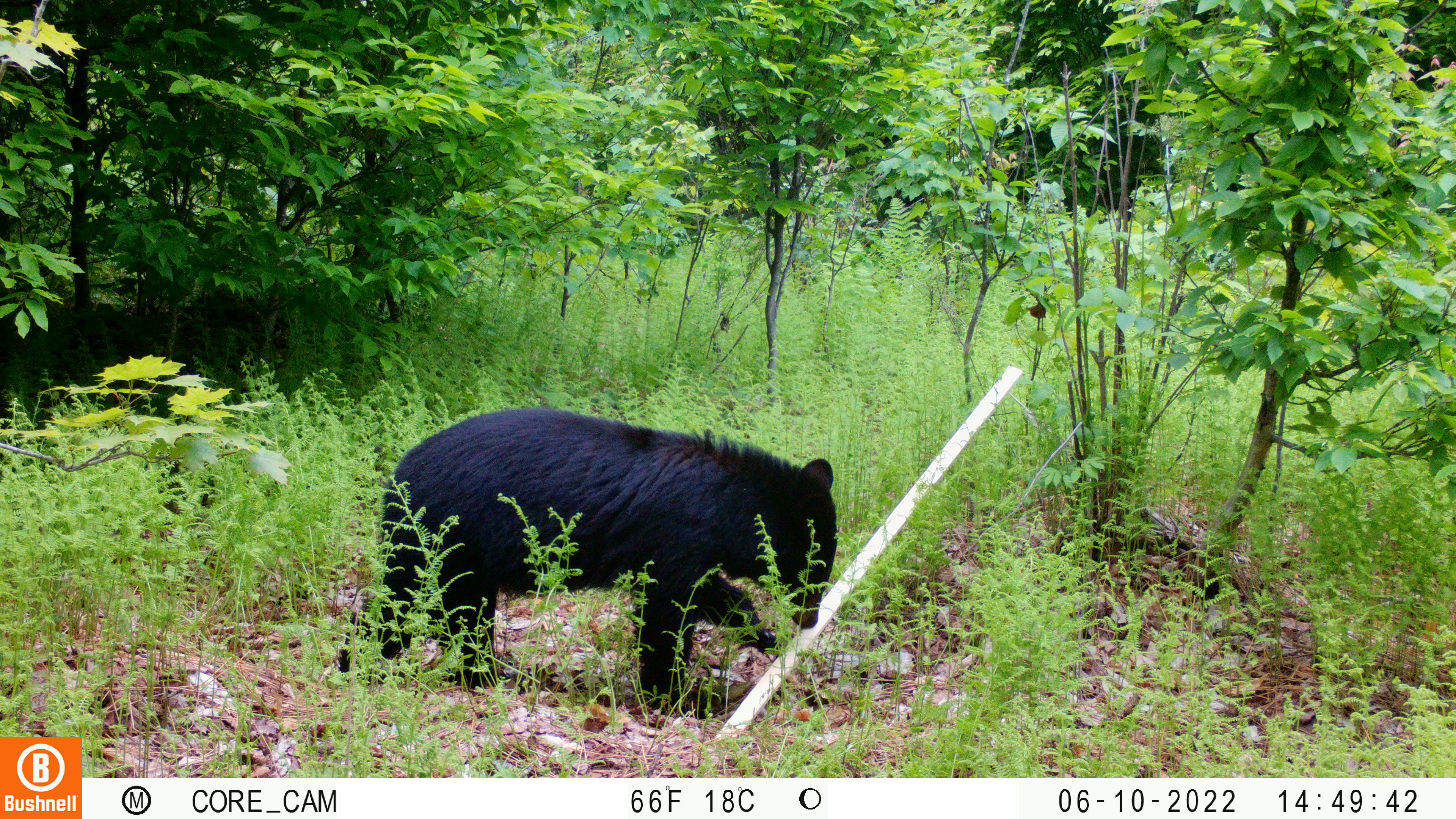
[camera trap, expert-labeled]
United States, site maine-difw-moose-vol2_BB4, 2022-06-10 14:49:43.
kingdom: Animalia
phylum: Chordata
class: Mammalia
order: Carnivora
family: Ursidae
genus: Ursus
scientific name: Ursus americanus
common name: black bear